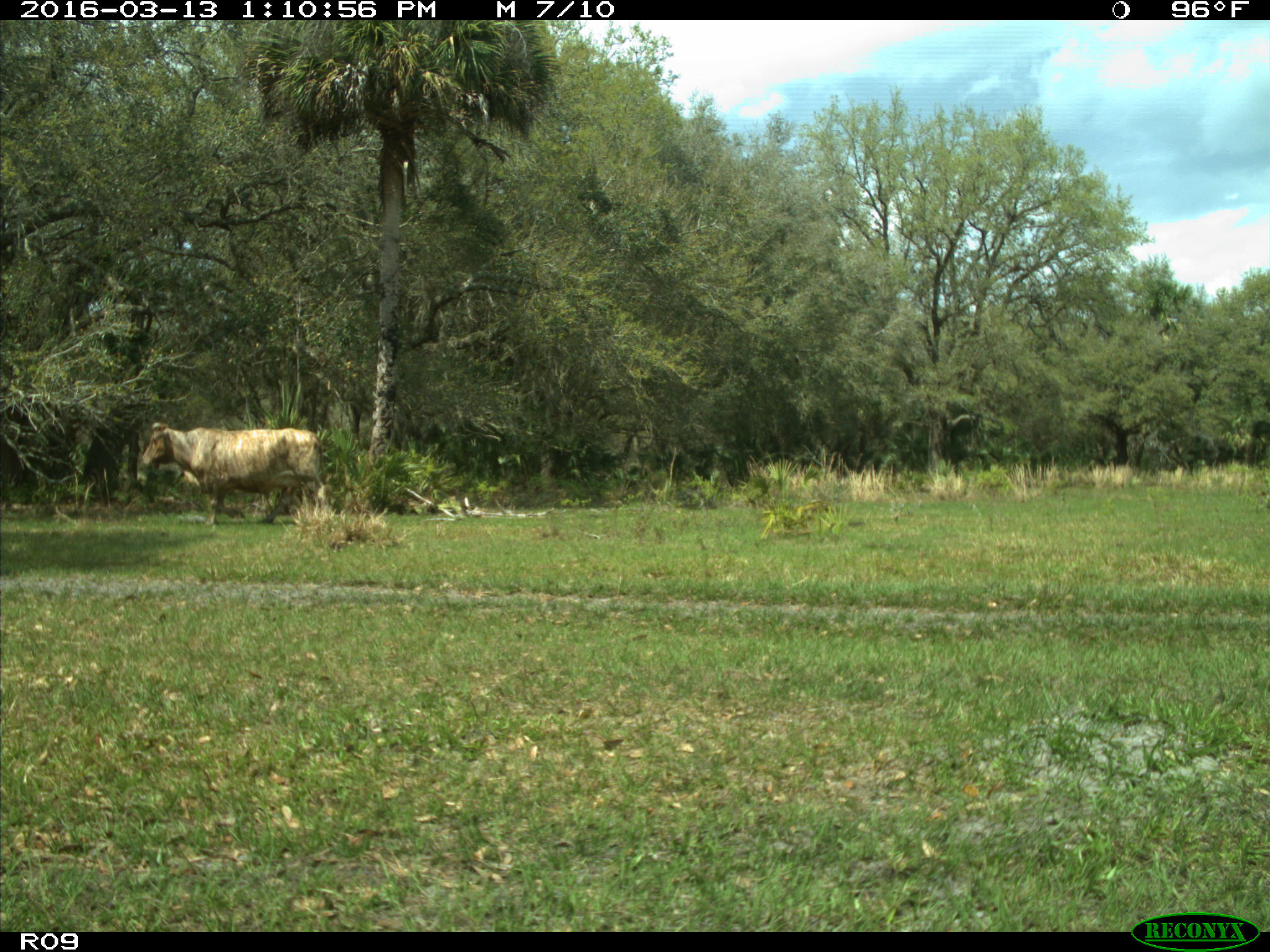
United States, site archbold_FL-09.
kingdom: Animalia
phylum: Chordata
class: Mammalia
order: Artiodactyla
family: Bovidae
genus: Bos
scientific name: Bos taurus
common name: domestic cow